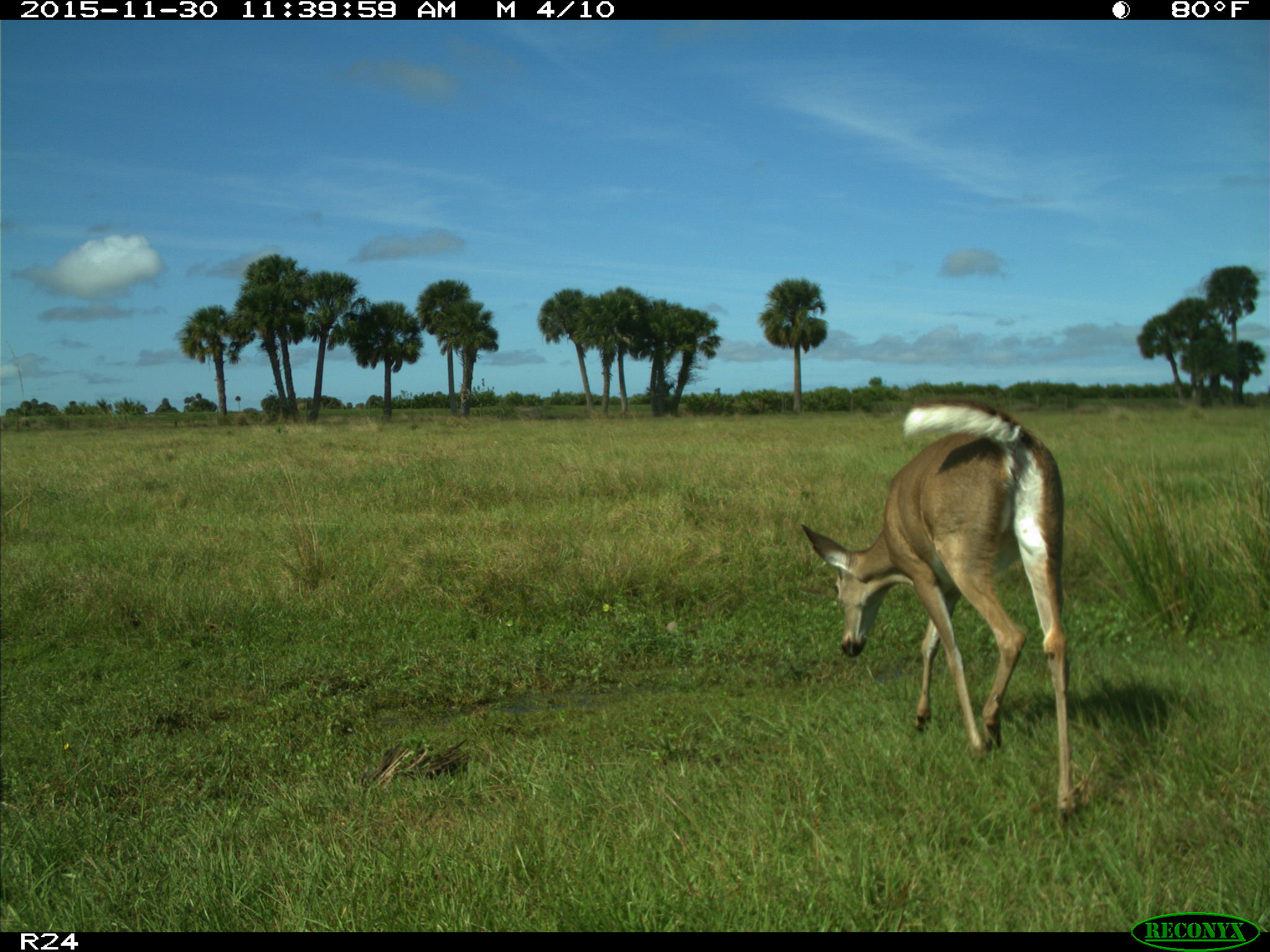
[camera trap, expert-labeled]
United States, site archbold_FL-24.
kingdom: Animalia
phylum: Chordata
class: Mammalia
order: Artiodactyla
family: Cervidae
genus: Odocoileus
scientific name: Odocoileus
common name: deer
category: unidentified deer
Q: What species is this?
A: Unidentified deer (deer) (Odocoileus).